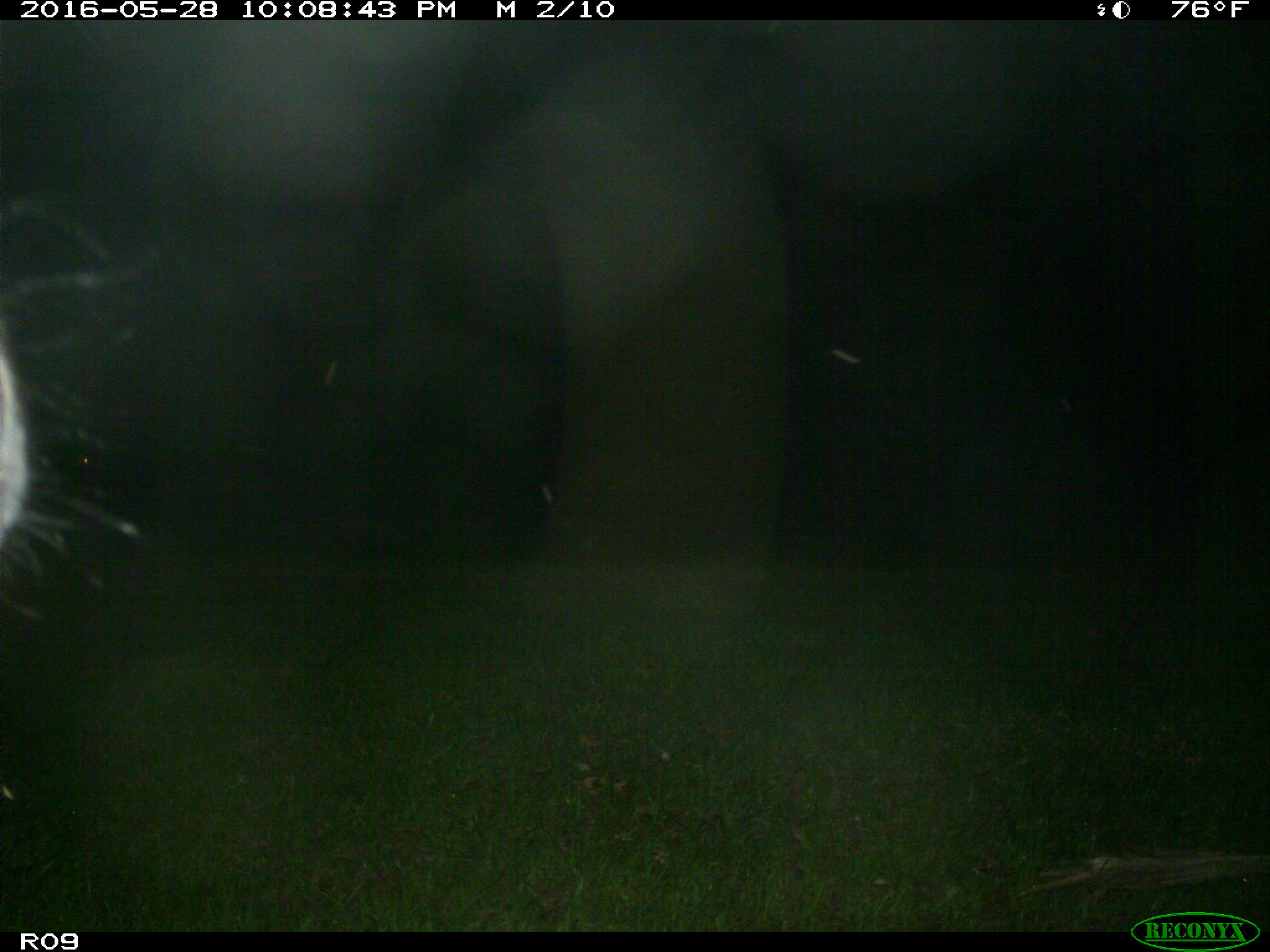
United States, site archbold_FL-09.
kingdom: Animalia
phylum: Chordata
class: Mammalia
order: Artiodactyla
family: Bovidae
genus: Bos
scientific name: Bos taurus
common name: domestic cow